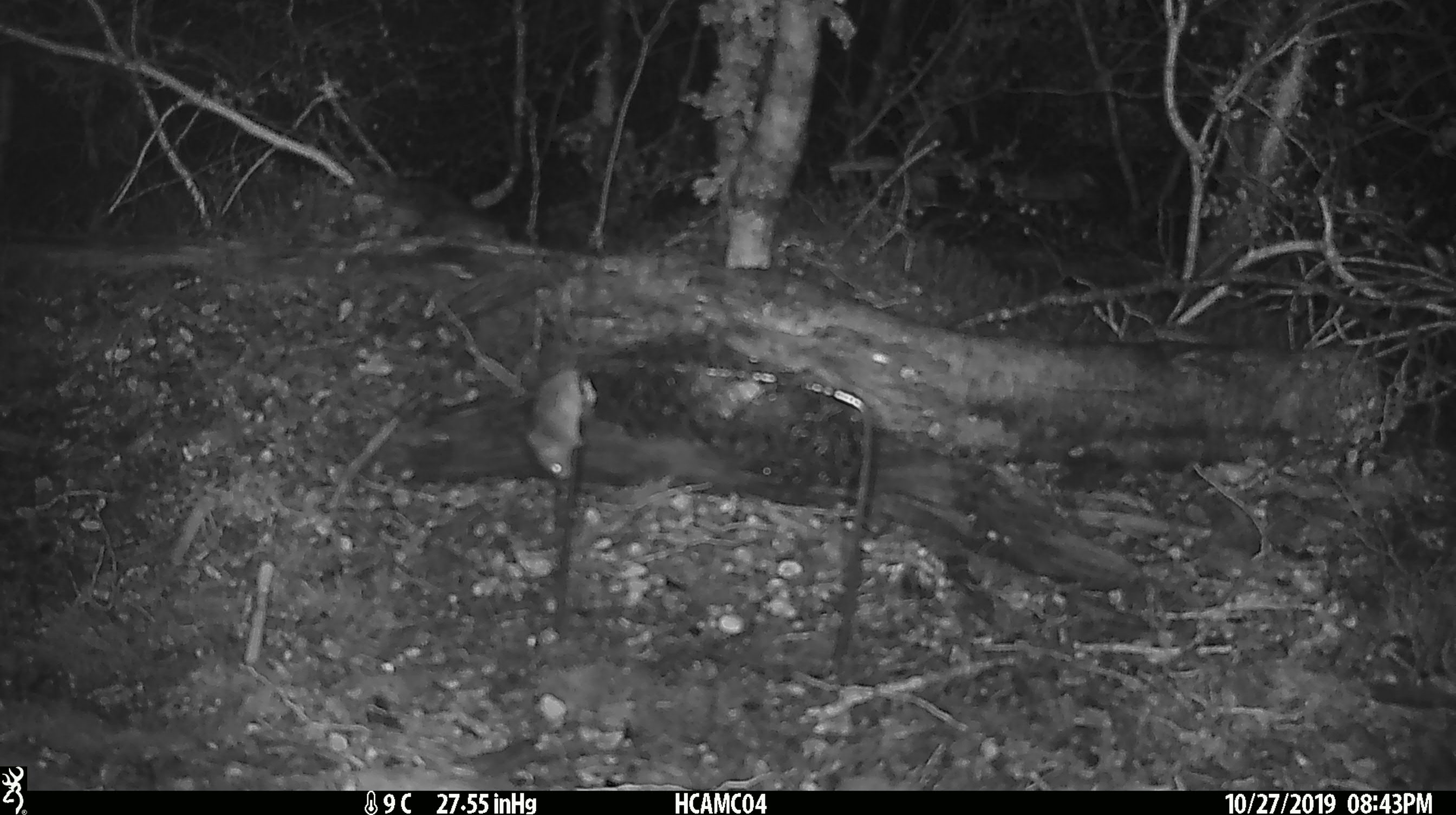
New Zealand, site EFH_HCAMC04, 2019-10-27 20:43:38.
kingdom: Animalia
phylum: Chordata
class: Mammalia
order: Rodentia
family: Muridae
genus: Mus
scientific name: Mus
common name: mouse